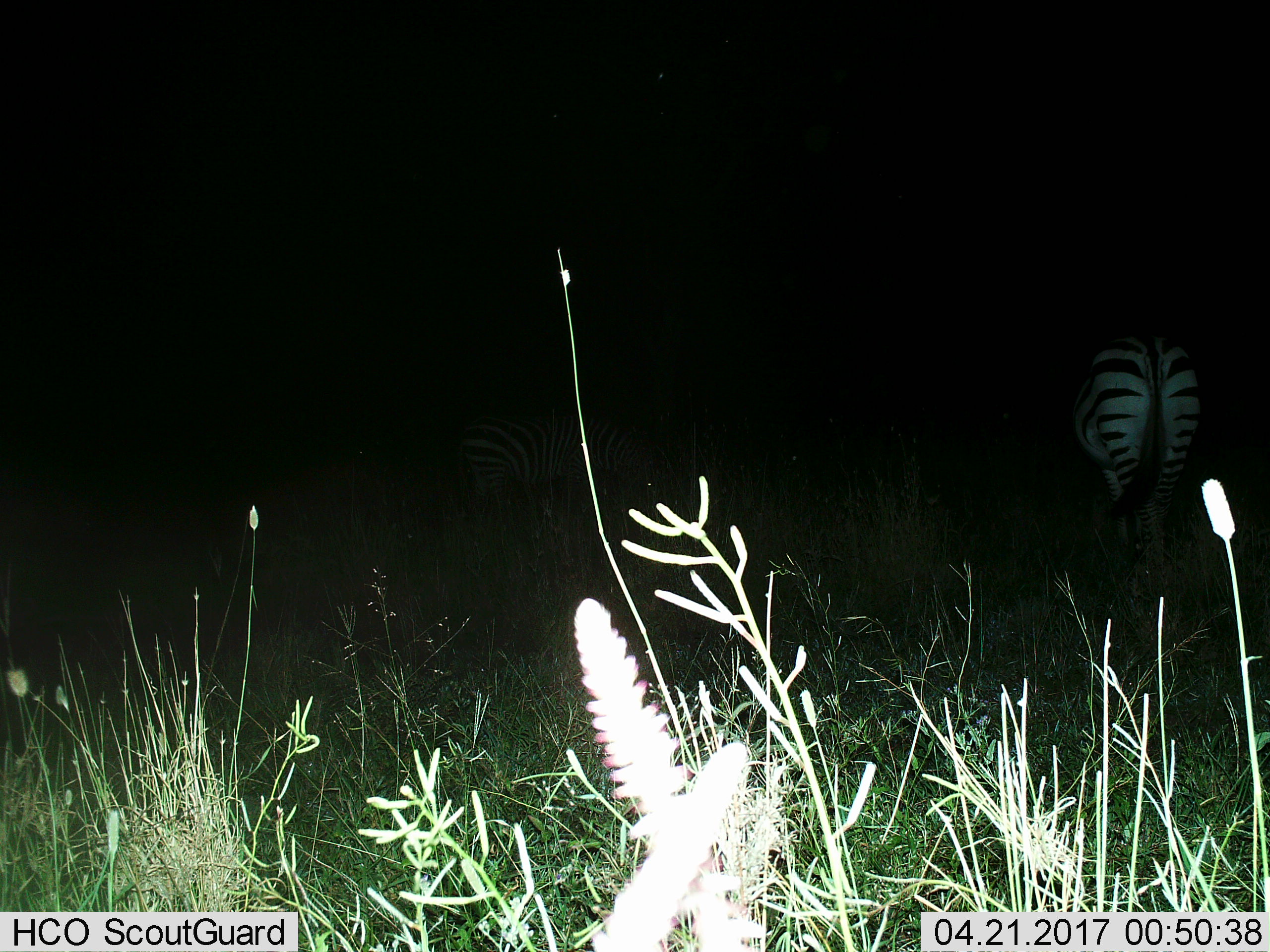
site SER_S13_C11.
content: unidentified animal